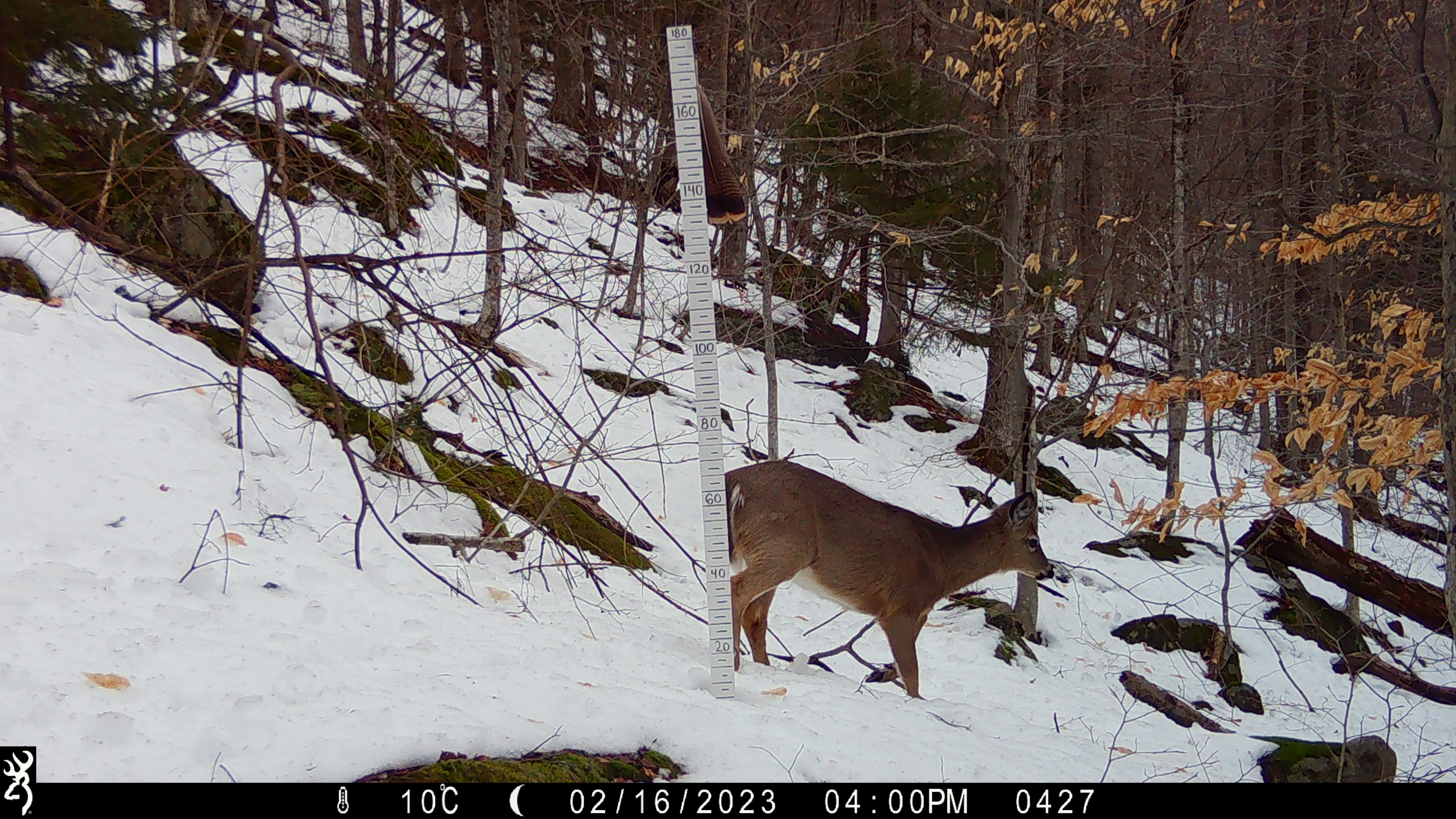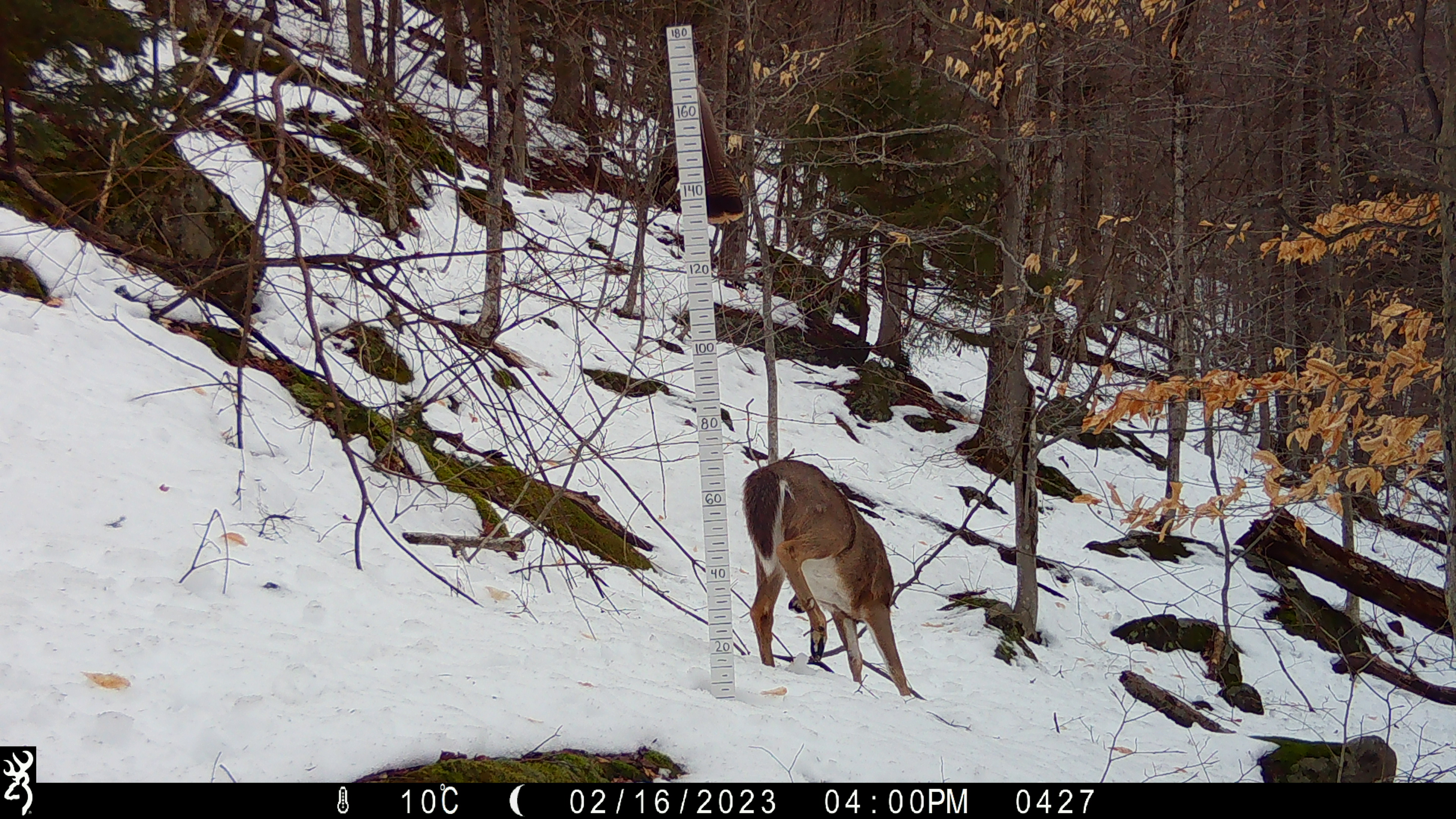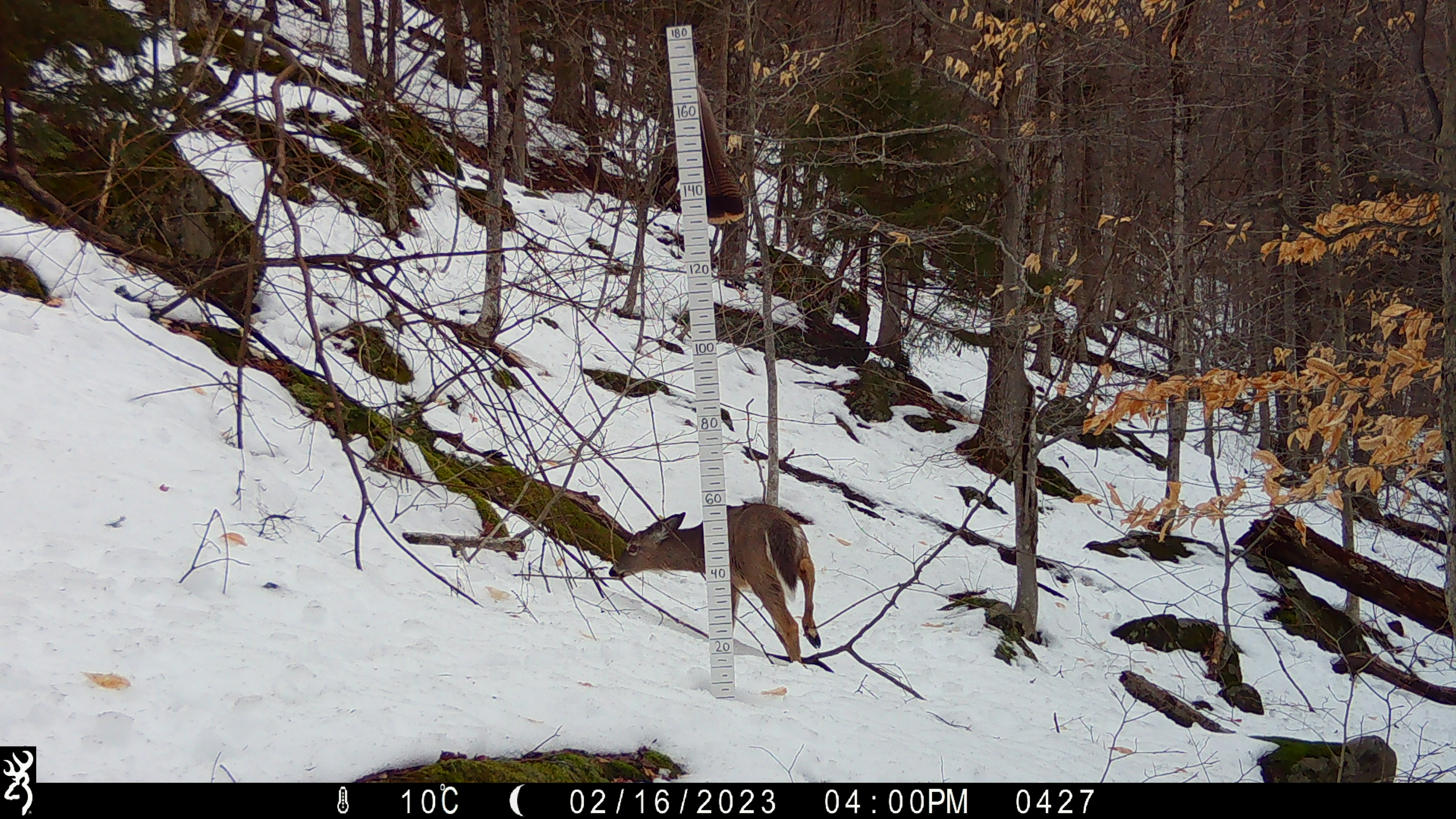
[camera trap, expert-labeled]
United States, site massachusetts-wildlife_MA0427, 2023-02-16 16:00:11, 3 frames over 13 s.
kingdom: Animalia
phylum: Chordata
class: Mammalia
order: Artiodactyla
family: Cervidae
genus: Odocoileus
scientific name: Odocoileus virginianus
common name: white-tailed deer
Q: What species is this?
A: White-tailed deer (Odocoileus virginianus).